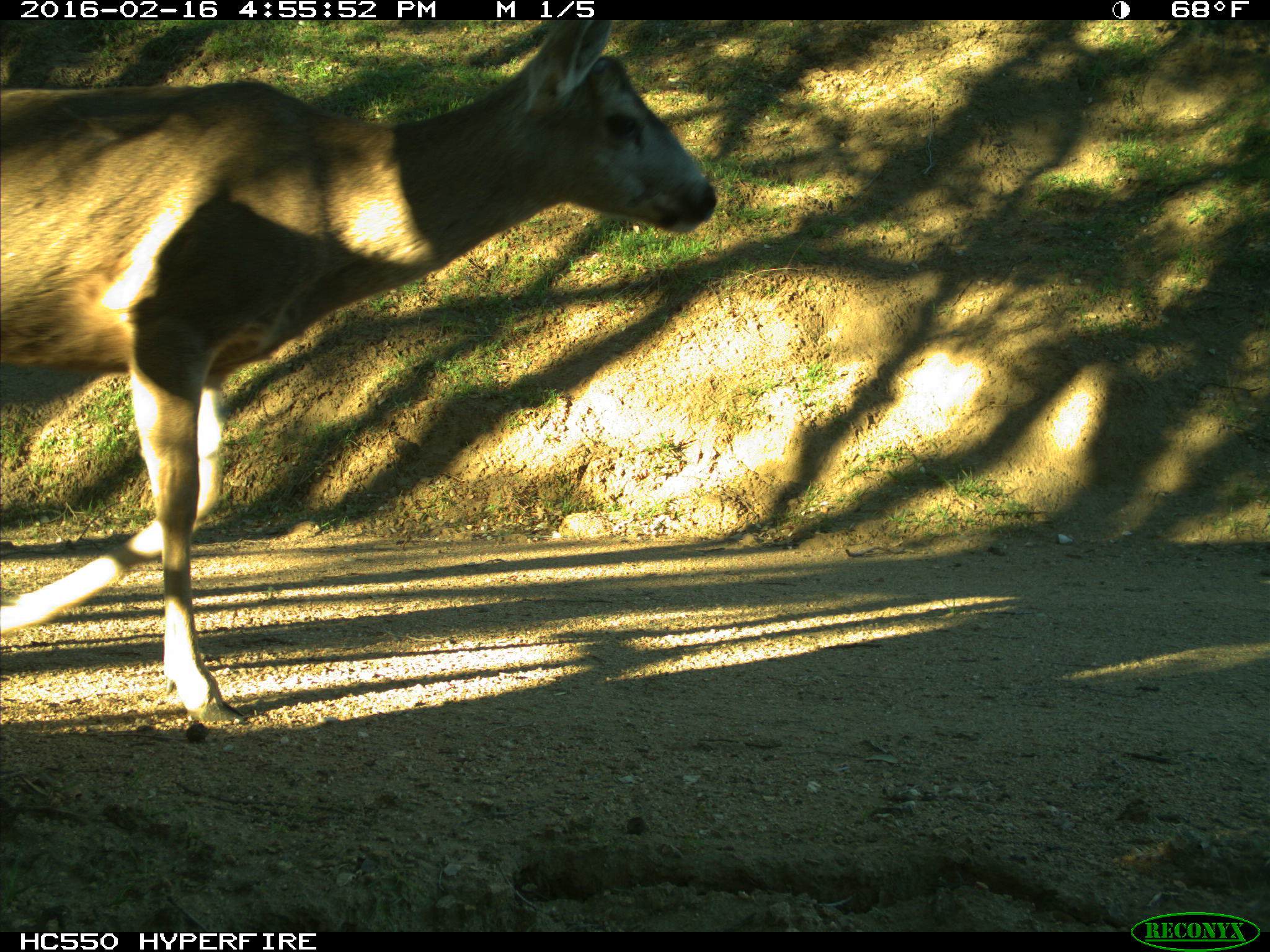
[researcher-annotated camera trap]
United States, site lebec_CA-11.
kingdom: Animalia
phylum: Chordata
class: Mammalia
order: Artiodactyla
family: Cervidae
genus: Odocoileus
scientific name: Odocoileus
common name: deer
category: unidentified deer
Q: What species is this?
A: Unidentified deer (deer) (Odocoileus).